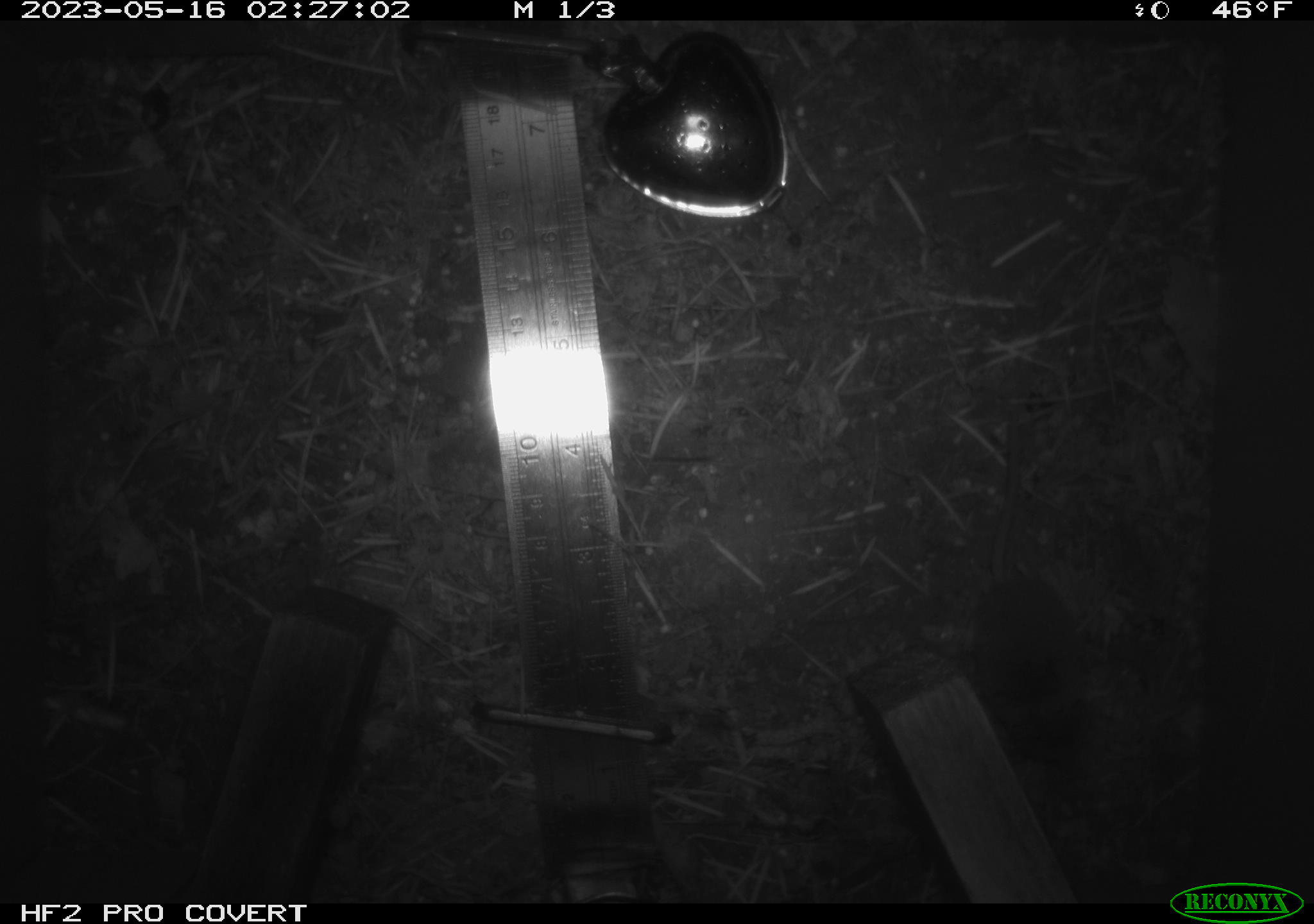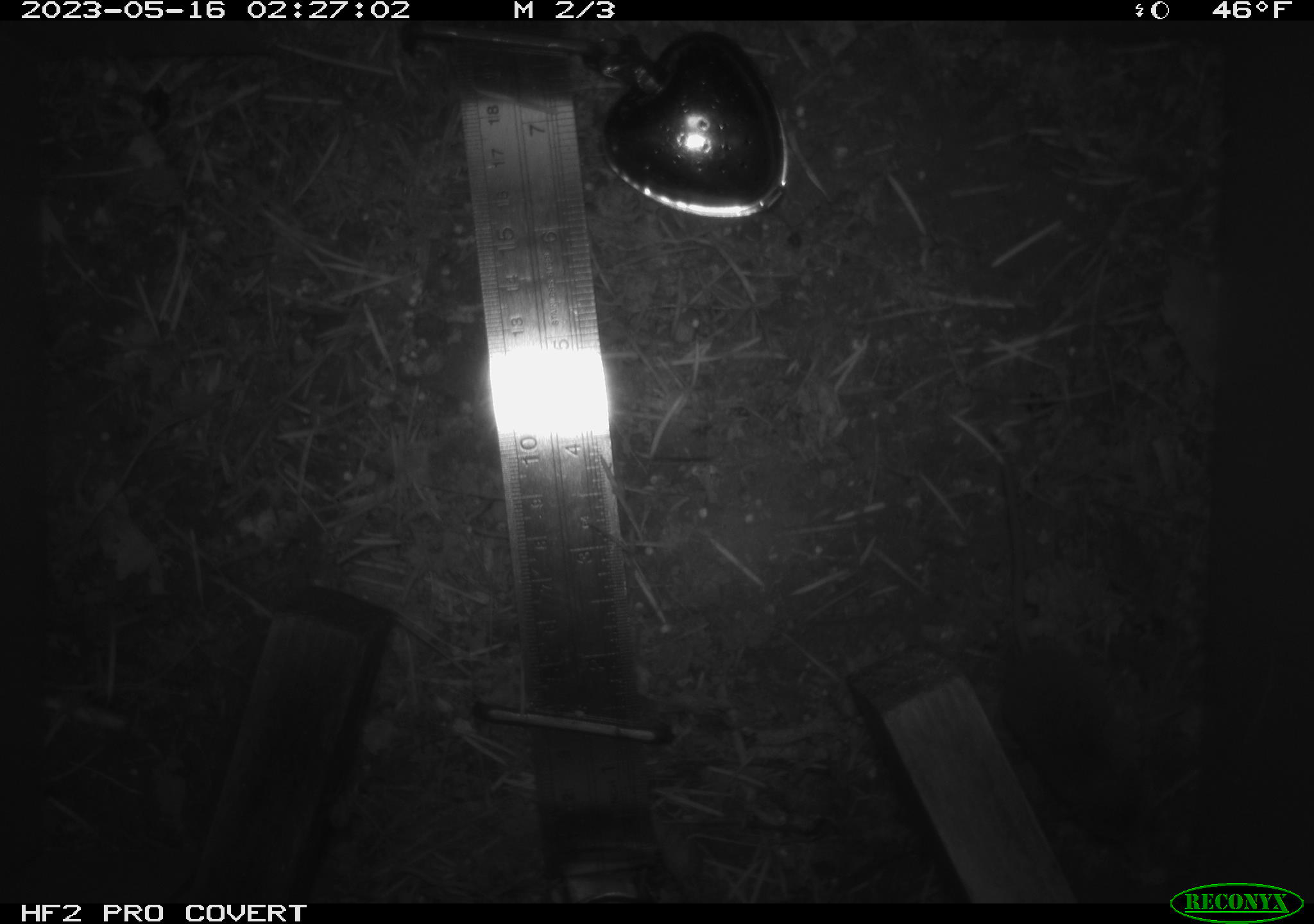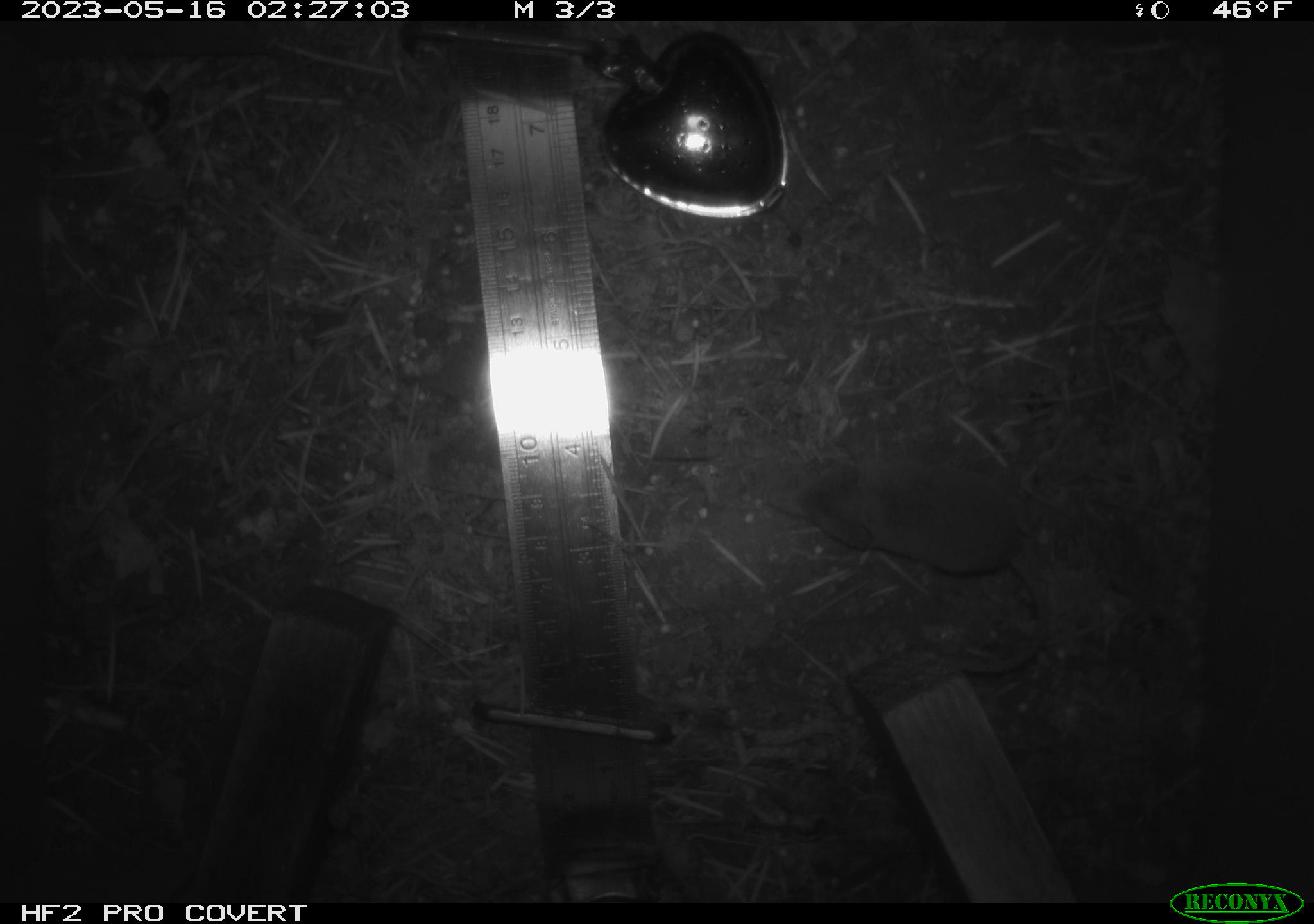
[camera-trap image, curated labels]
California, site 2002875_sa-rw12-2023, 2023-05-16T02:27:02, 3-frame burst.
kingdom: Animalia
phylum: Chordata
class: Mammalia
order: Eulipotyphla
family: Soricidae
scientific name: Soricidae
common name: shrews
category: soricidae family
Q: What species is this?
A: Soricidae family (shrews) (Soricidae).